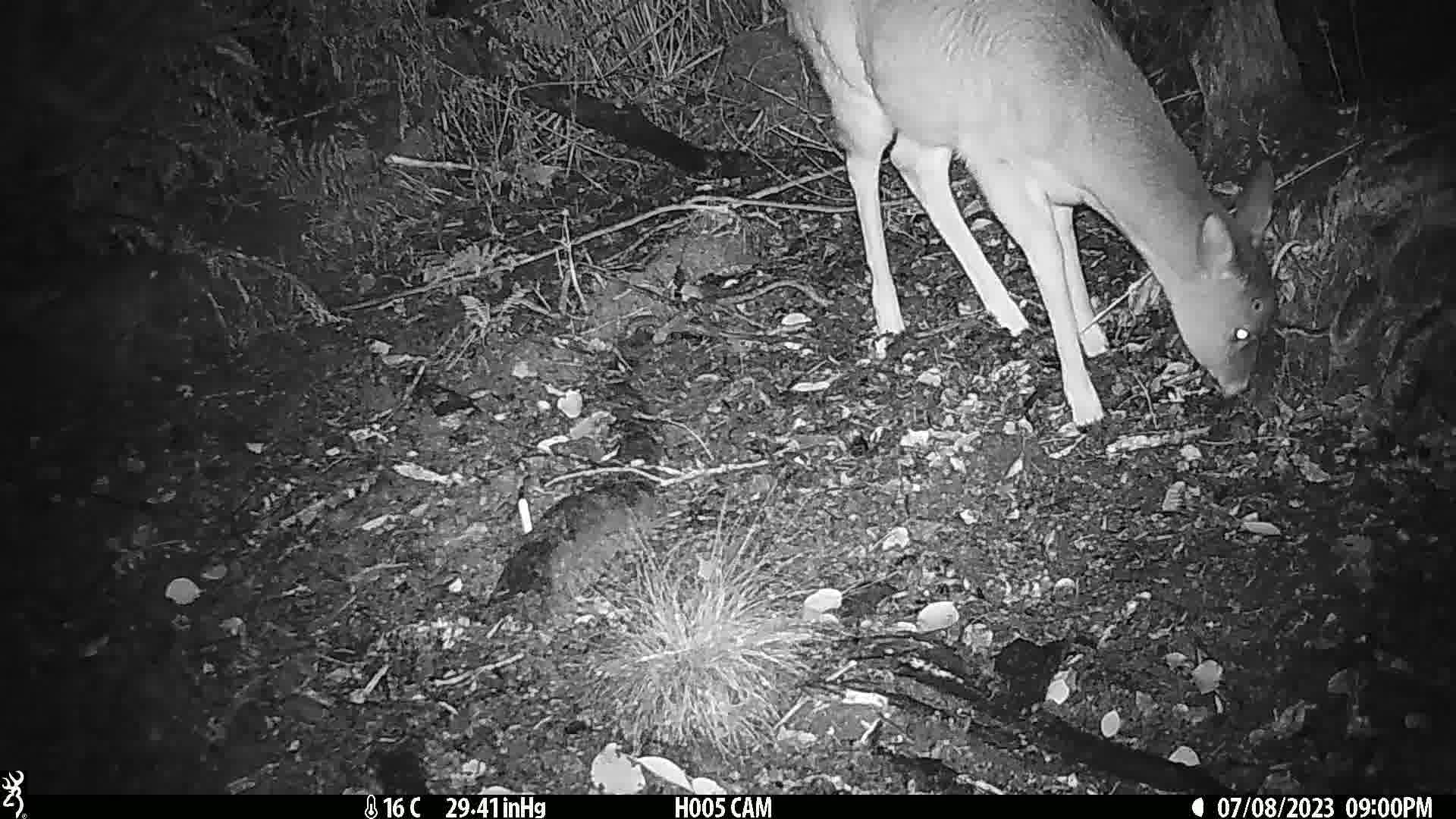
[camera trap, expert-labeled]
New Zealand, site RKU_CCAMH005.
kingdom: Animalia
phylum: Chordata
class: Mammalia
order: Artiodactyla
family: Cervidae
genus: Odocoileus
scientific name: Odocoileus virginianus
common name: white-tailed deer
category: white tailed deer